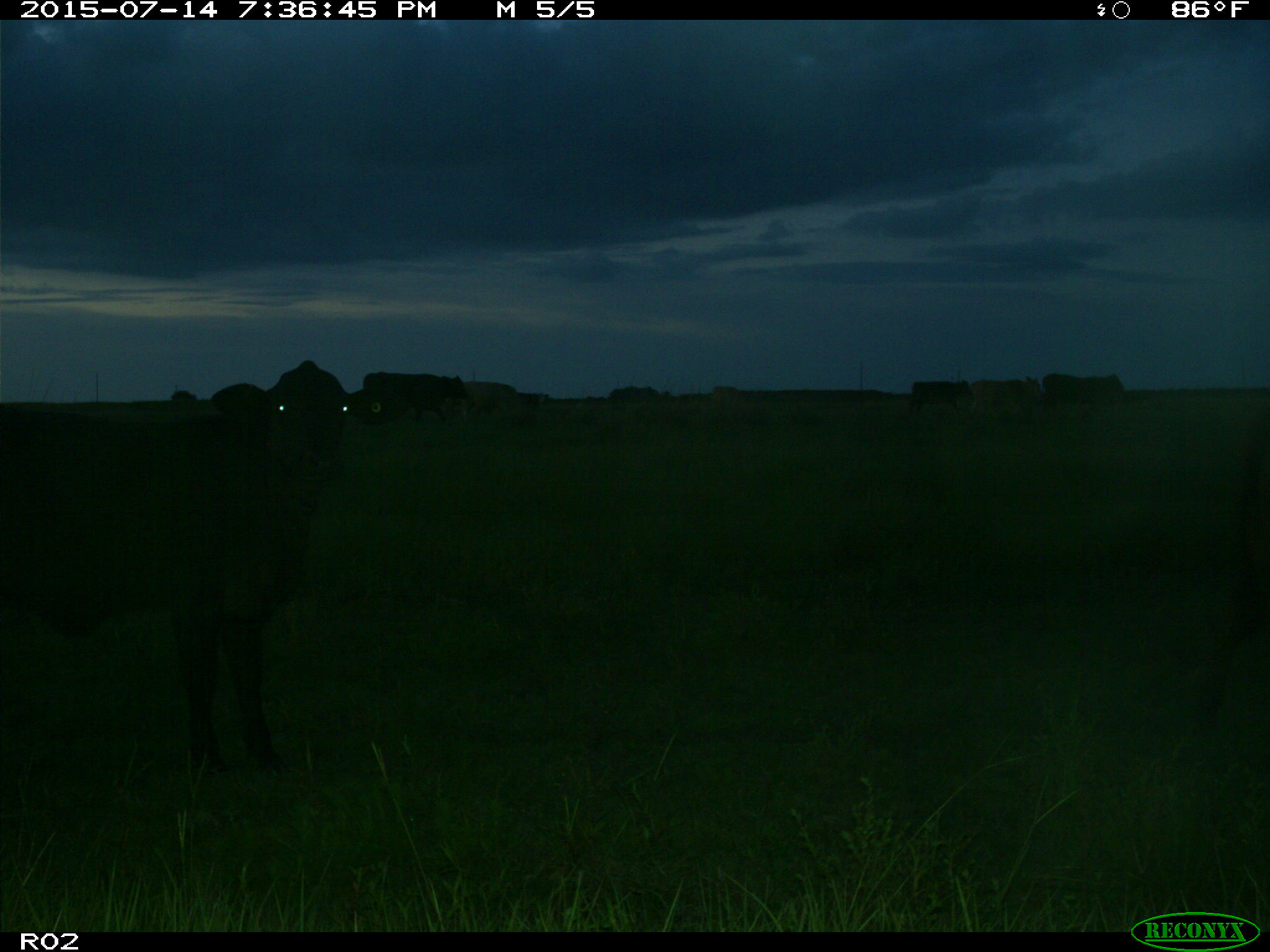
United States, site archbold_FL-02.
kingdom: Animalia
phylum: Chordata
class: Mammalia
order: Artiodactyla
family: Bovidae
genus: Bos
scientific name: Bos taurus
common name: domestic cow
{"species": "Bos taurus (domestic cow)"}